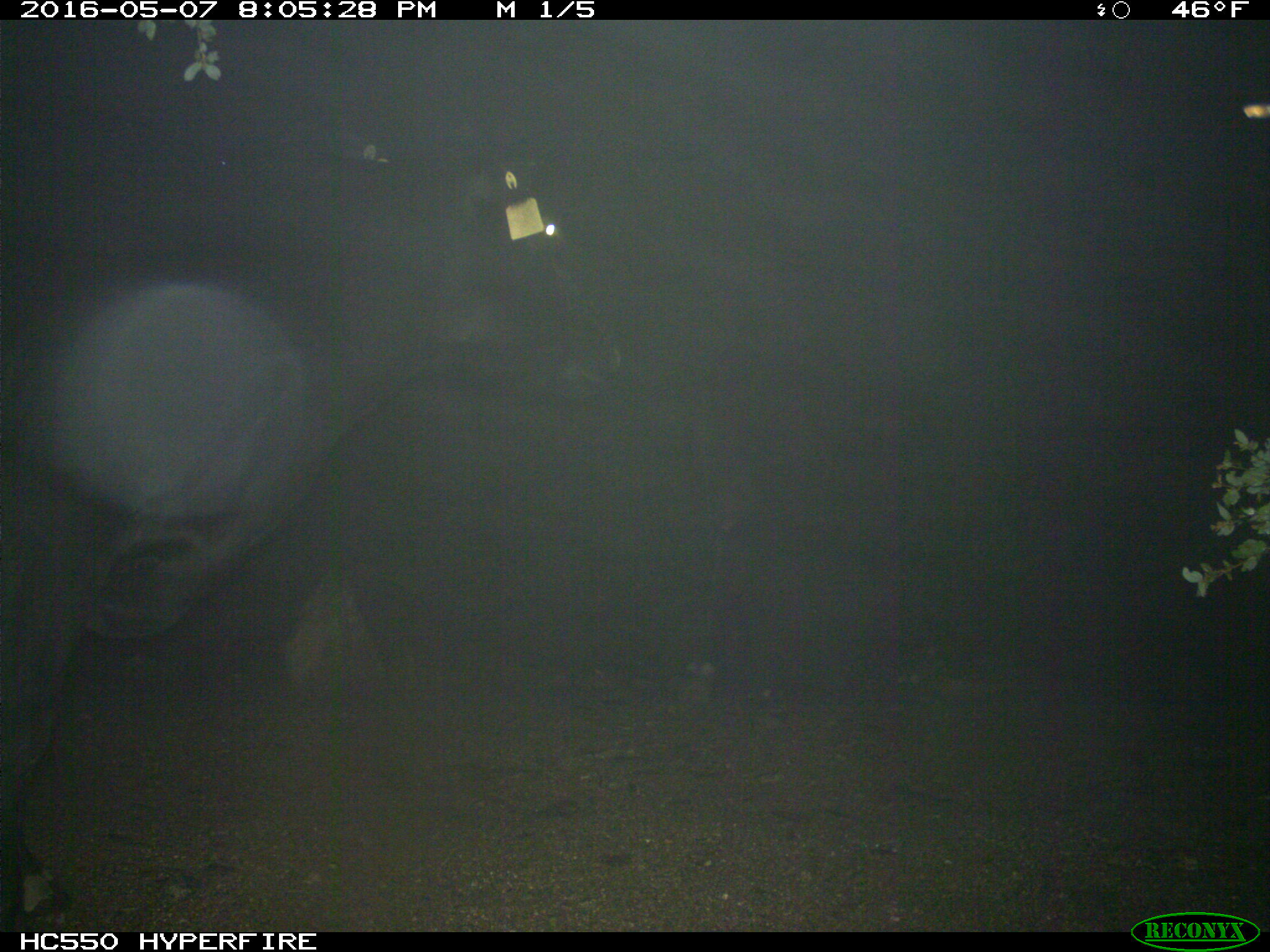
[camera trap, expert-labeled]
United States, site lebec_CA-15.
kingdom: Animalia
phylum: Chordata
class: Mammalia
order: Artiodactyla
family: Bovidae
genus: Bos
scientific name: Bos taurus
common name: domestic cow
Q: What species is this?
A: Bos taurus (domestic cow).